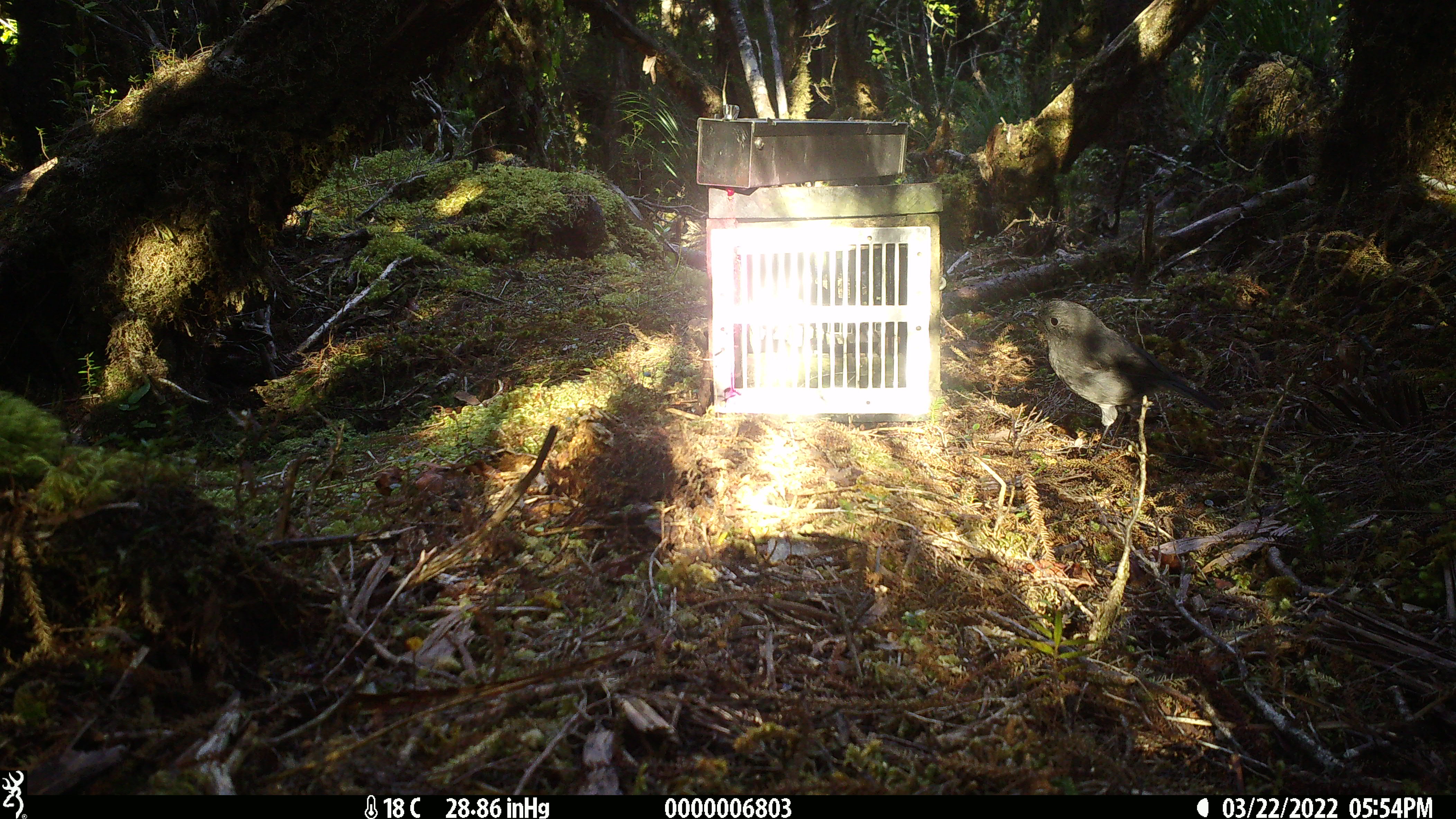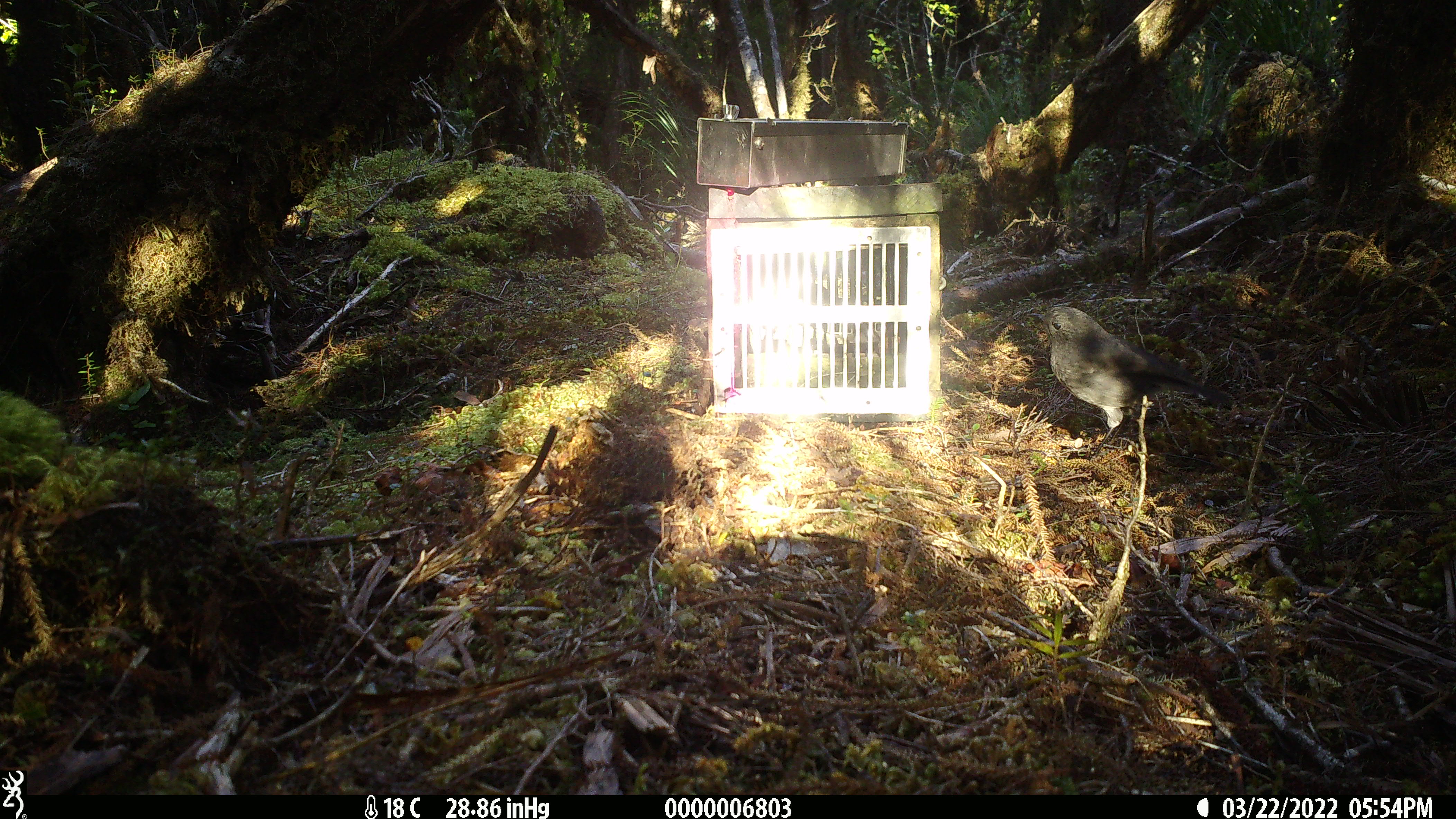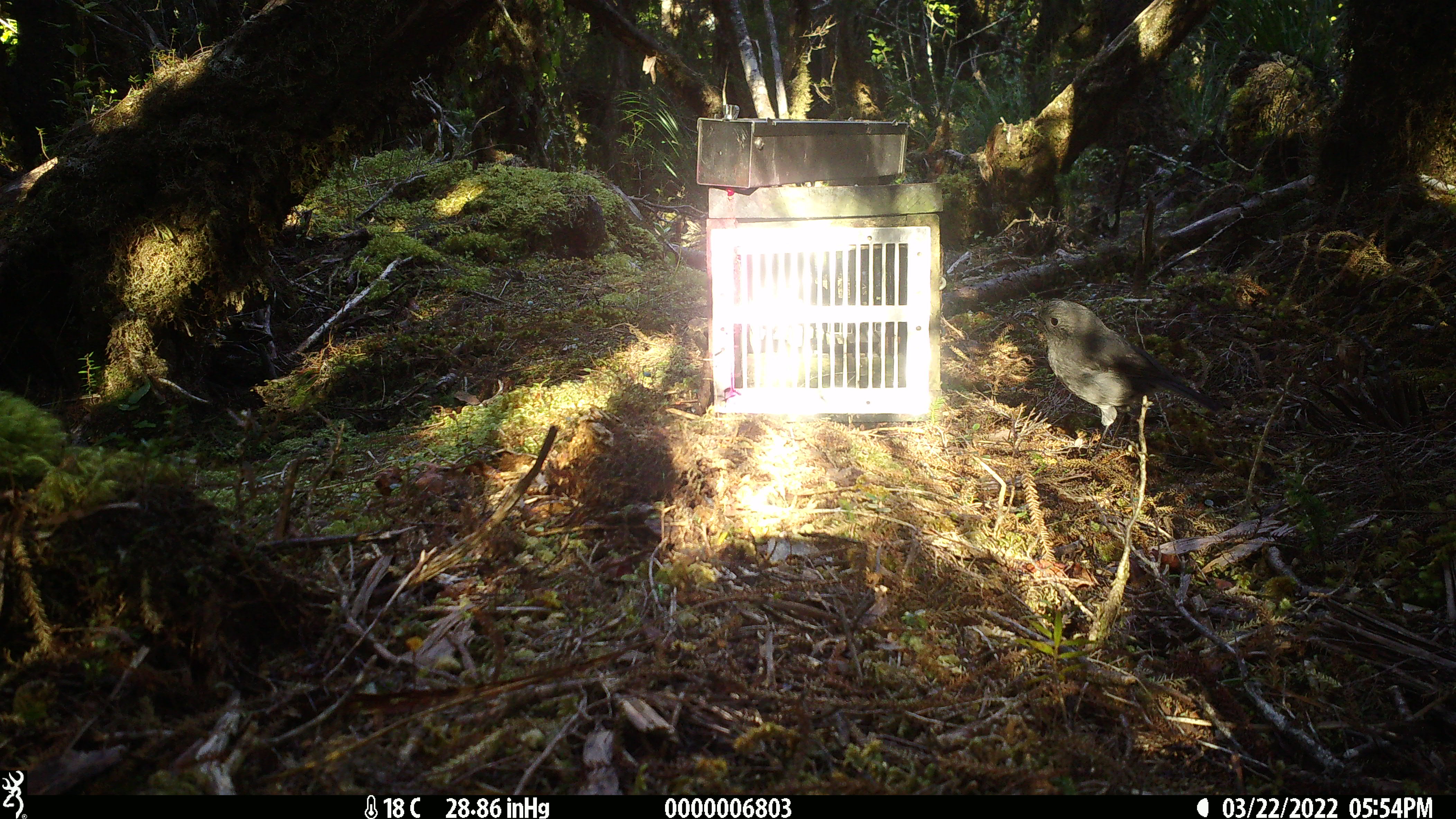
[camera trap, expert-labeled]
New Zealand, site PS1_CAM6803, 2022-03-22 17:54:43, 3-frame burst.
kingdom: Animalia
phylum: Chordata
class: Aves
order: Passeriformes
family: Petroicidae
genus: Petroica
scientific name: Petroica australis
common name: new zealand robin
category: robin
Robin (new zealand robin) (Petroica australis).